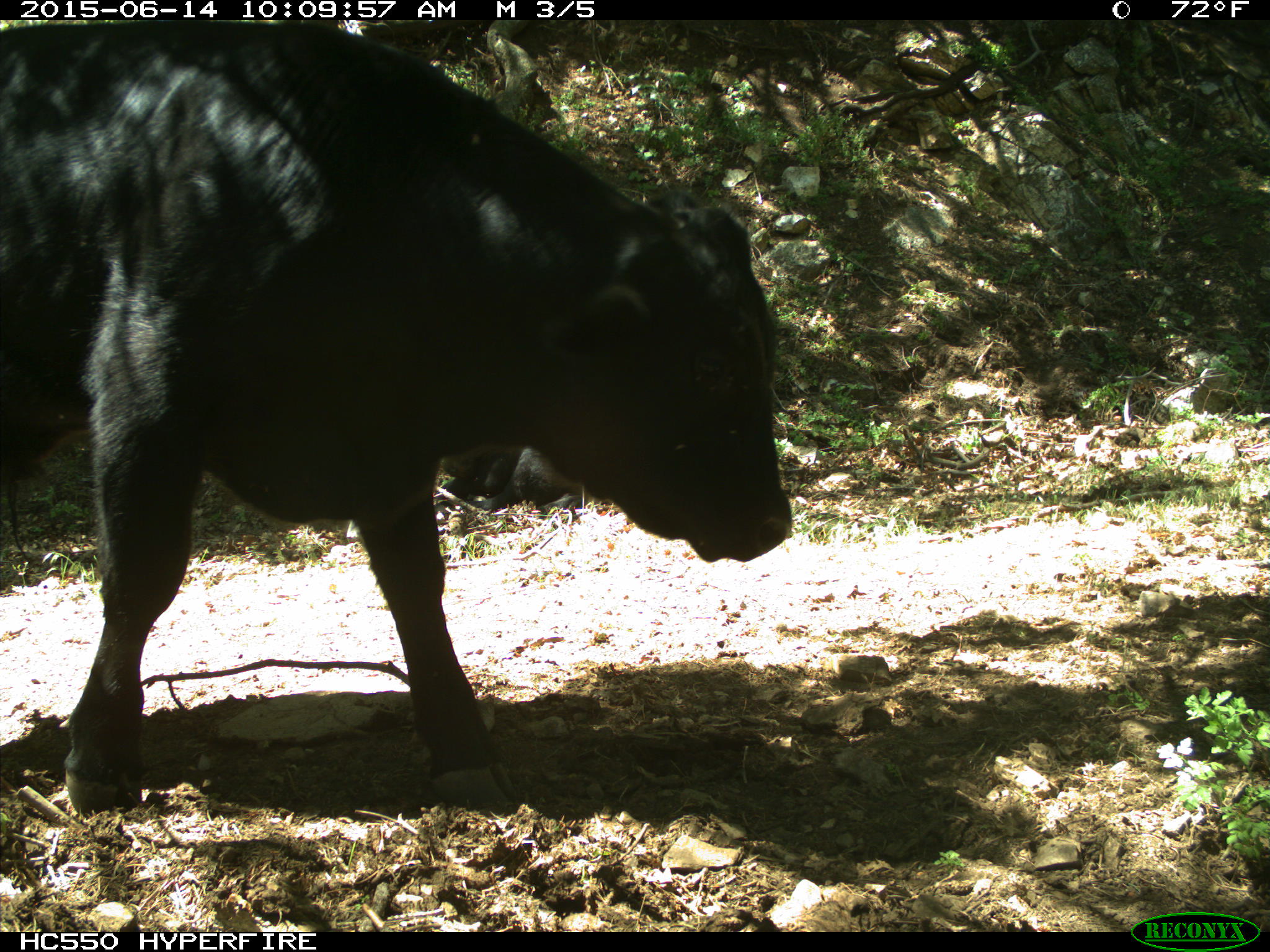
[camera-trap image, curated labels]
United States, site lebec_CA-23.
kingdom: Animalia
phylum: Chordata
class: Mammalia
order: Artiodactyla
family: Bovidae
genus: Bos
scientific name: Bos taurus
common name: domestic cow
Bos taurus (domestic cow).